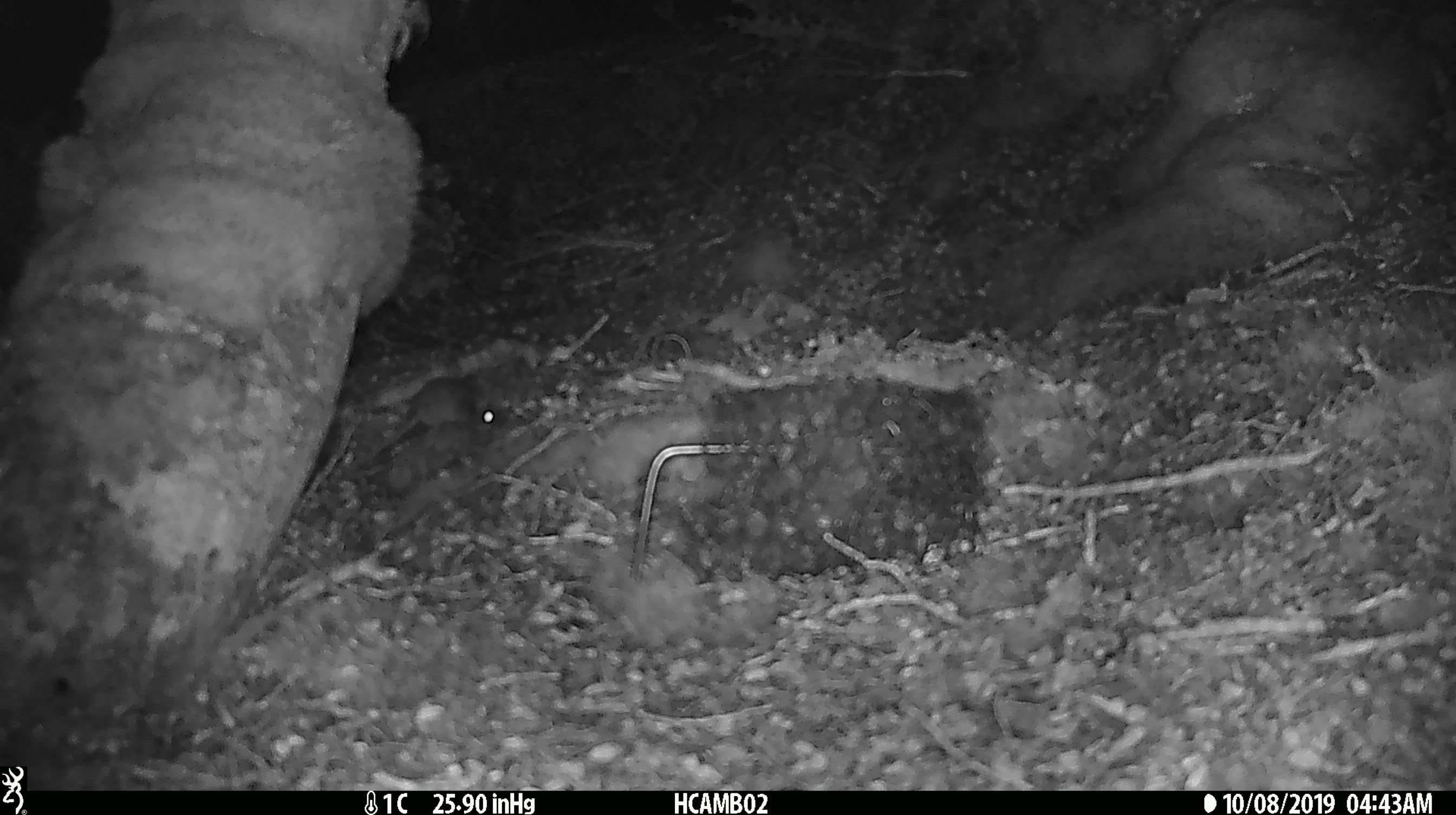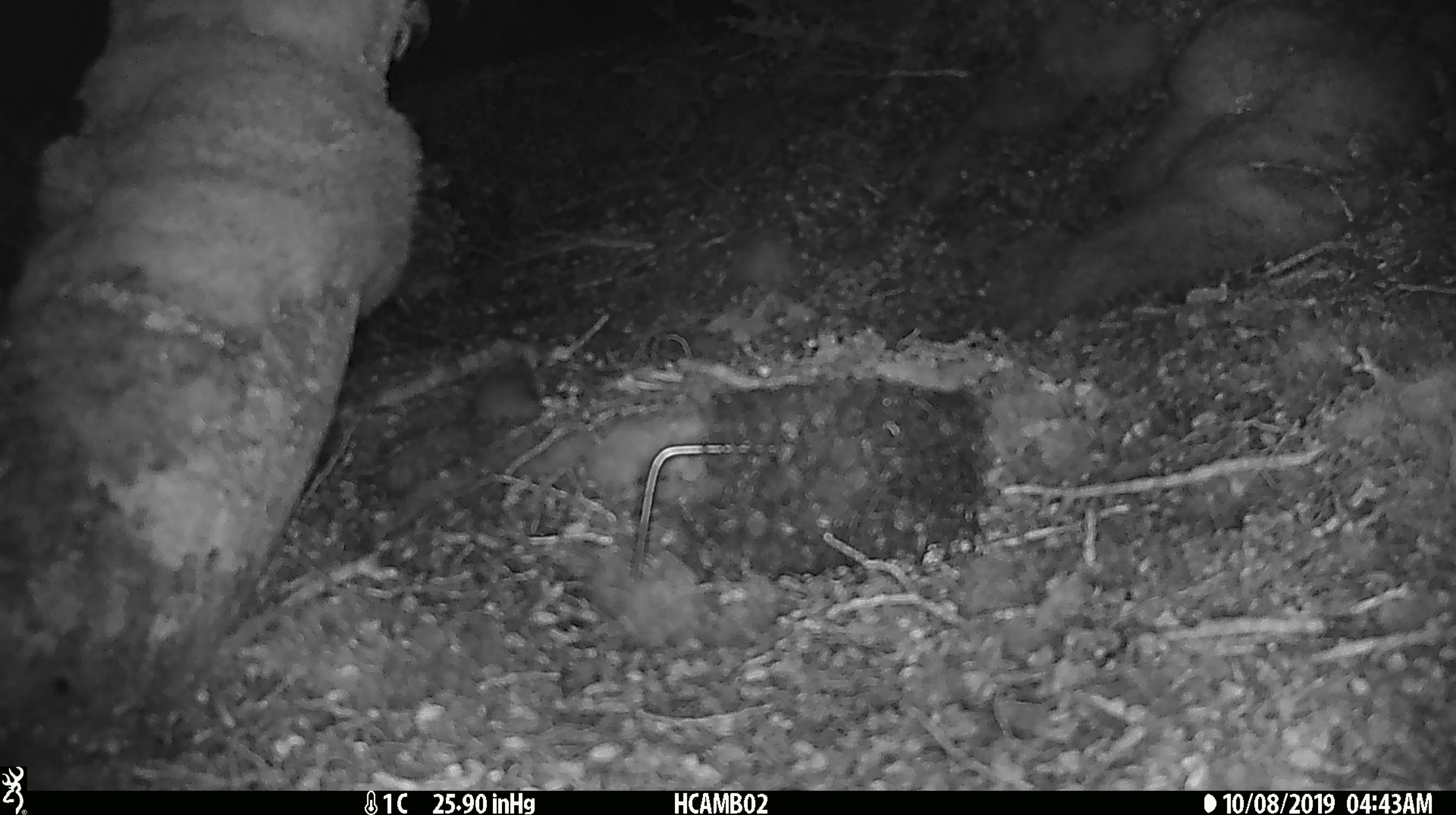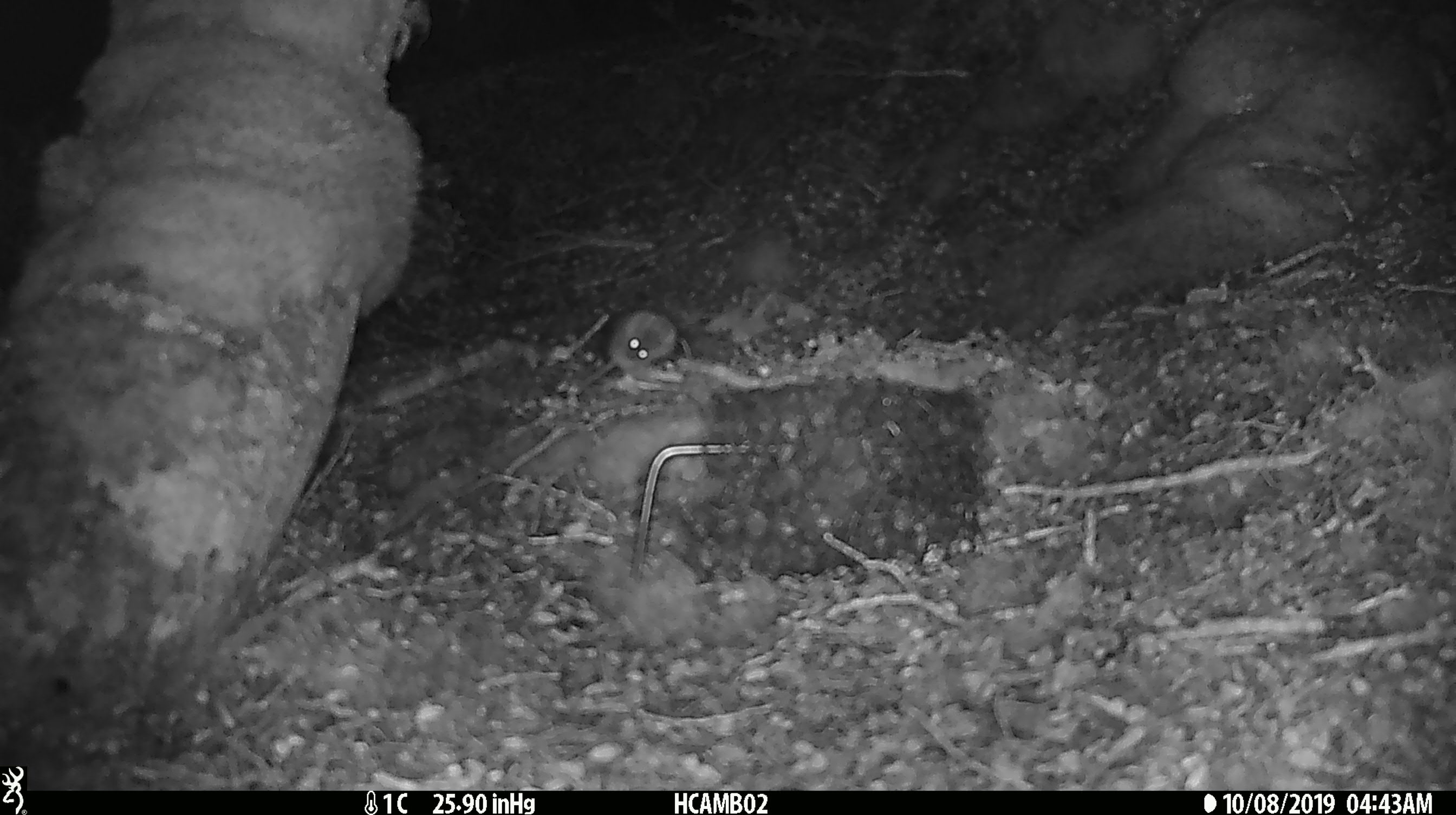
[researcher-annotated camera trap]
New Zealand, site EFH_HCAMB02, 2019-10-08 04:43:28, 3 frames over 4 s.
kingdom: Animalia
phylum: Chordata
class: Mammalia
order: Rodentia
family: Muridae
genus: Mus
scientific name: Mus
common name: mouse